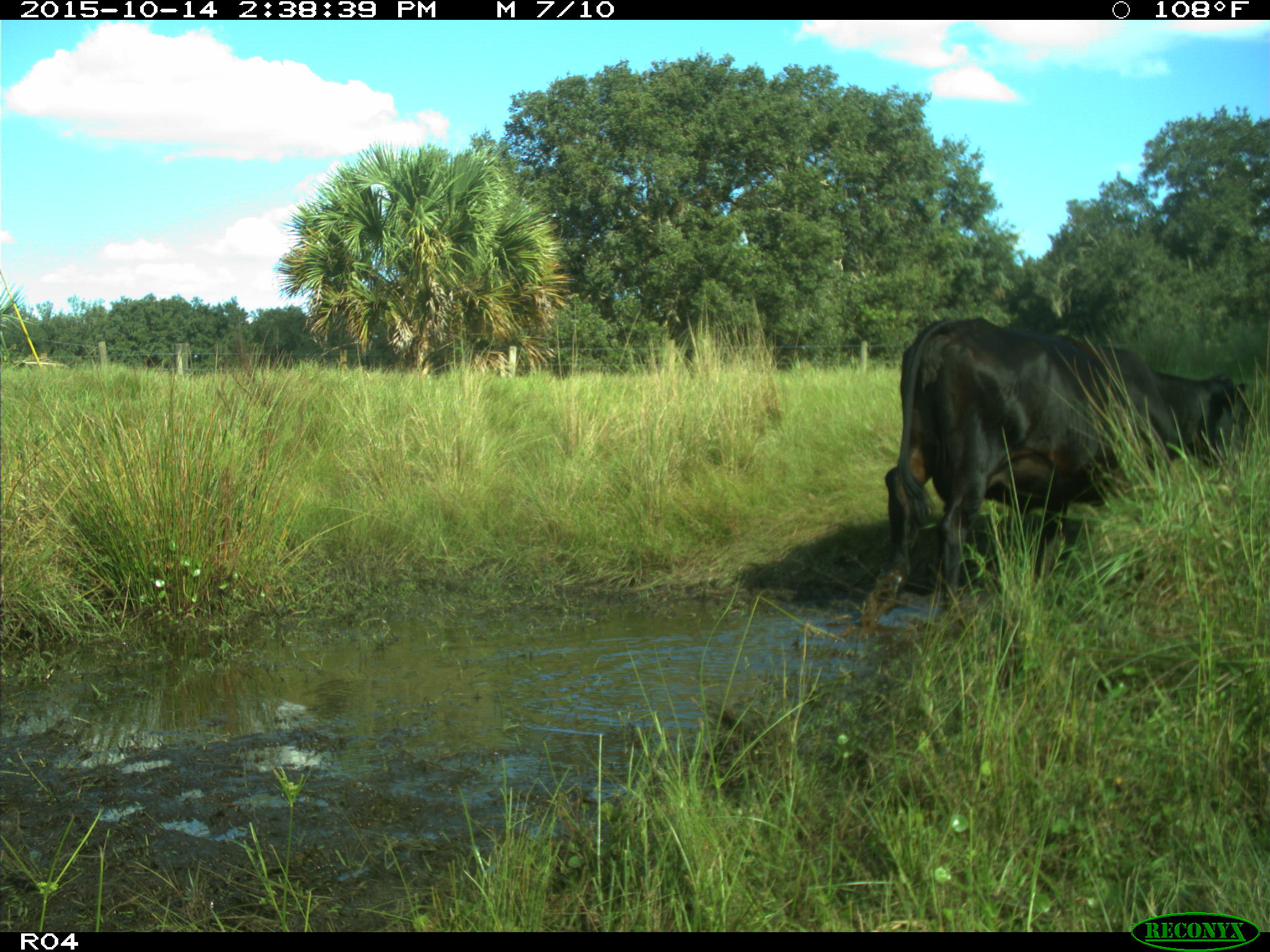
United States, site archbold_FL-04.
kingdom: Animalia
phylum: Chordata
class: Mammalia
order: Artiodactyla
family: Bovidae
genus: Bos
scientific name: Bos taurus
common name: domestic cow